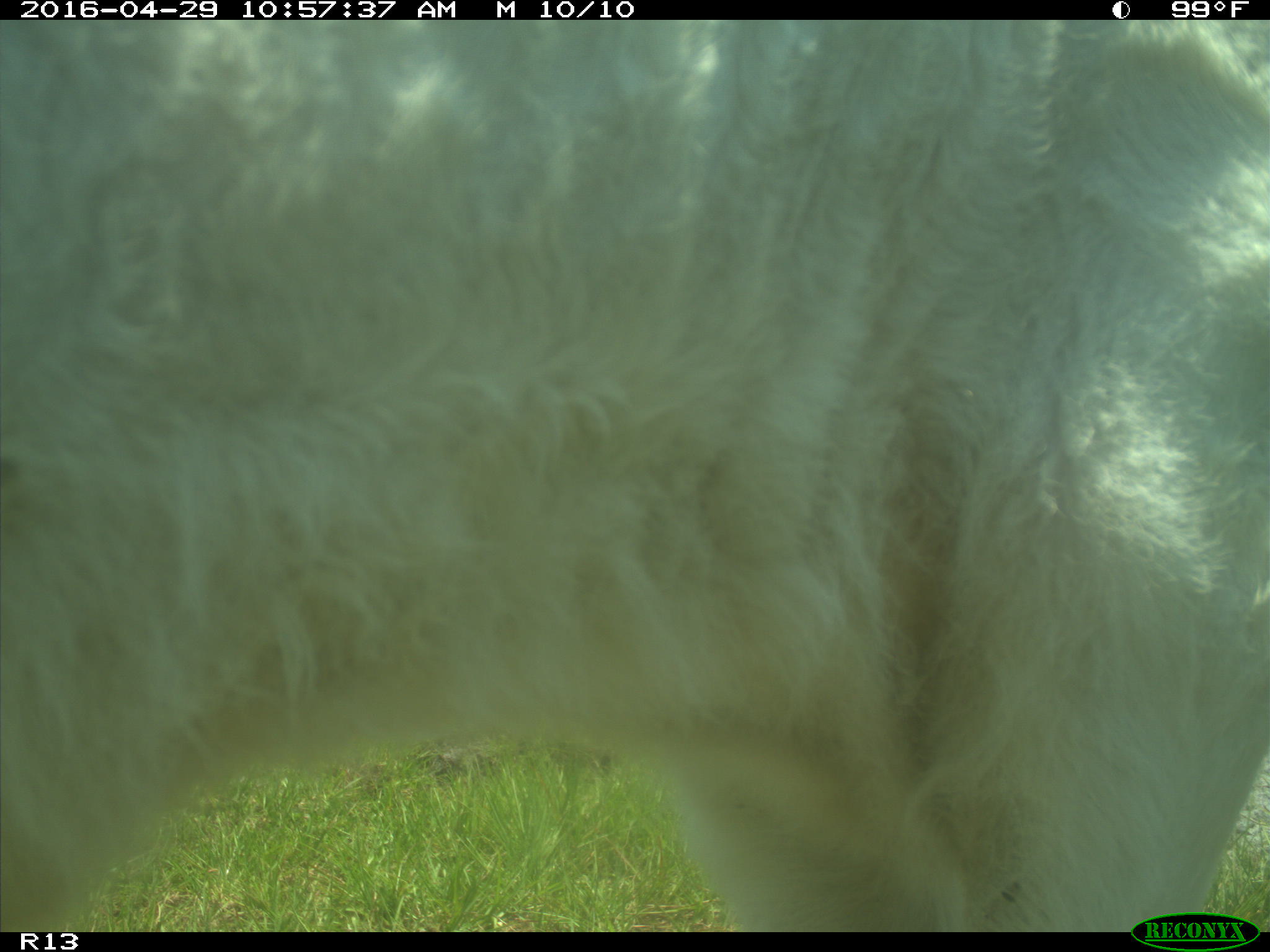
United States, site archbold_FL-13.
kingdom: Animalia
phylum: Chordata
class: Mammalia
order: Artiodactyla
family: Bovidae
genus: Bos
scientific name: Bos taurus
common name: domestic cow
Bos taurus (domestic cow).